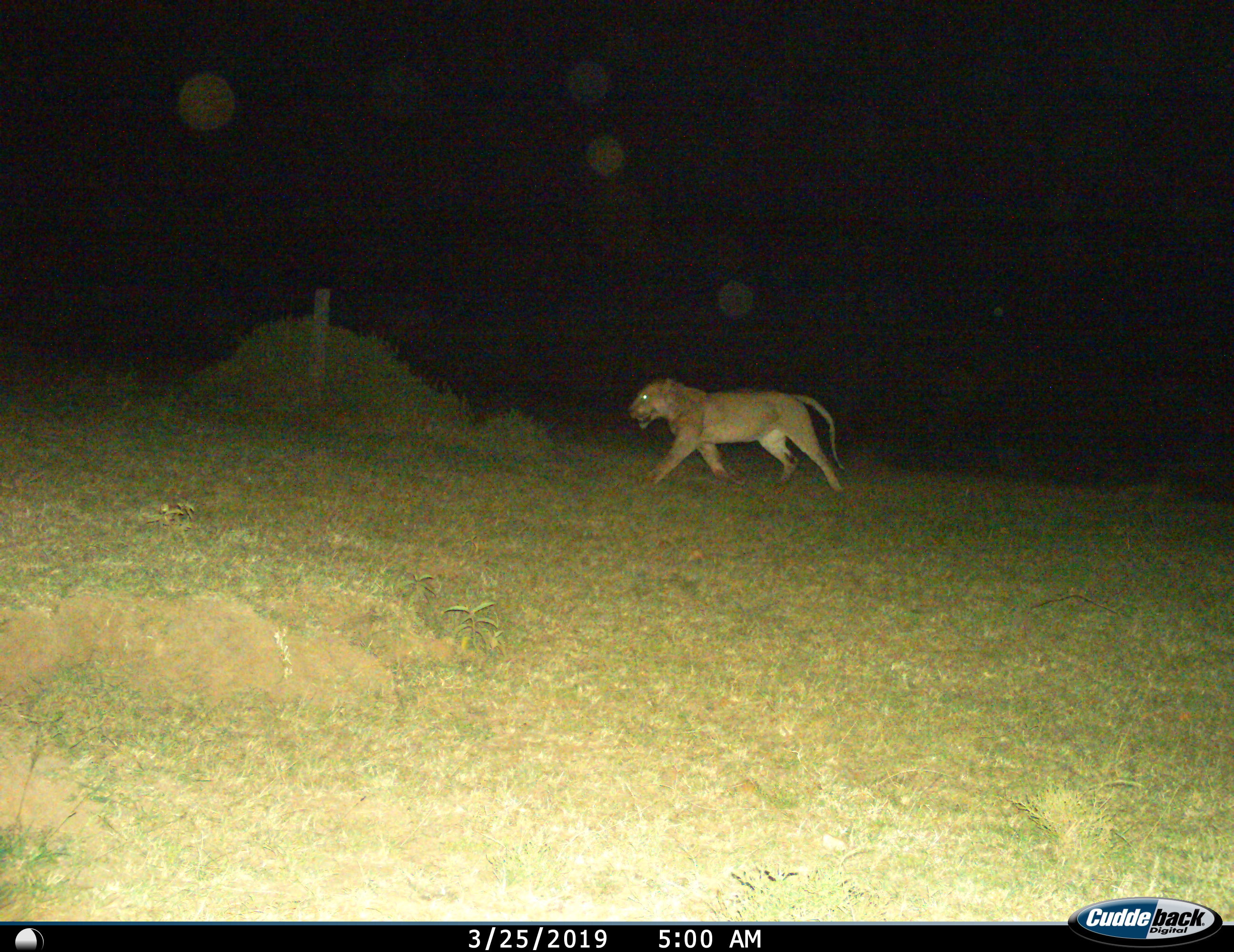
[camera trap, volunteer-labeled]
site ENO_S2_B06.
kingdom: Animalia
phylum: Chordata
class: Mammalia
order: Carnivora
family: Felidae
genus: Panthera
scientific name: Panthera leo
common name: lion female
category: lionfemale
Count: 1.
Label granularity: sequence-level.